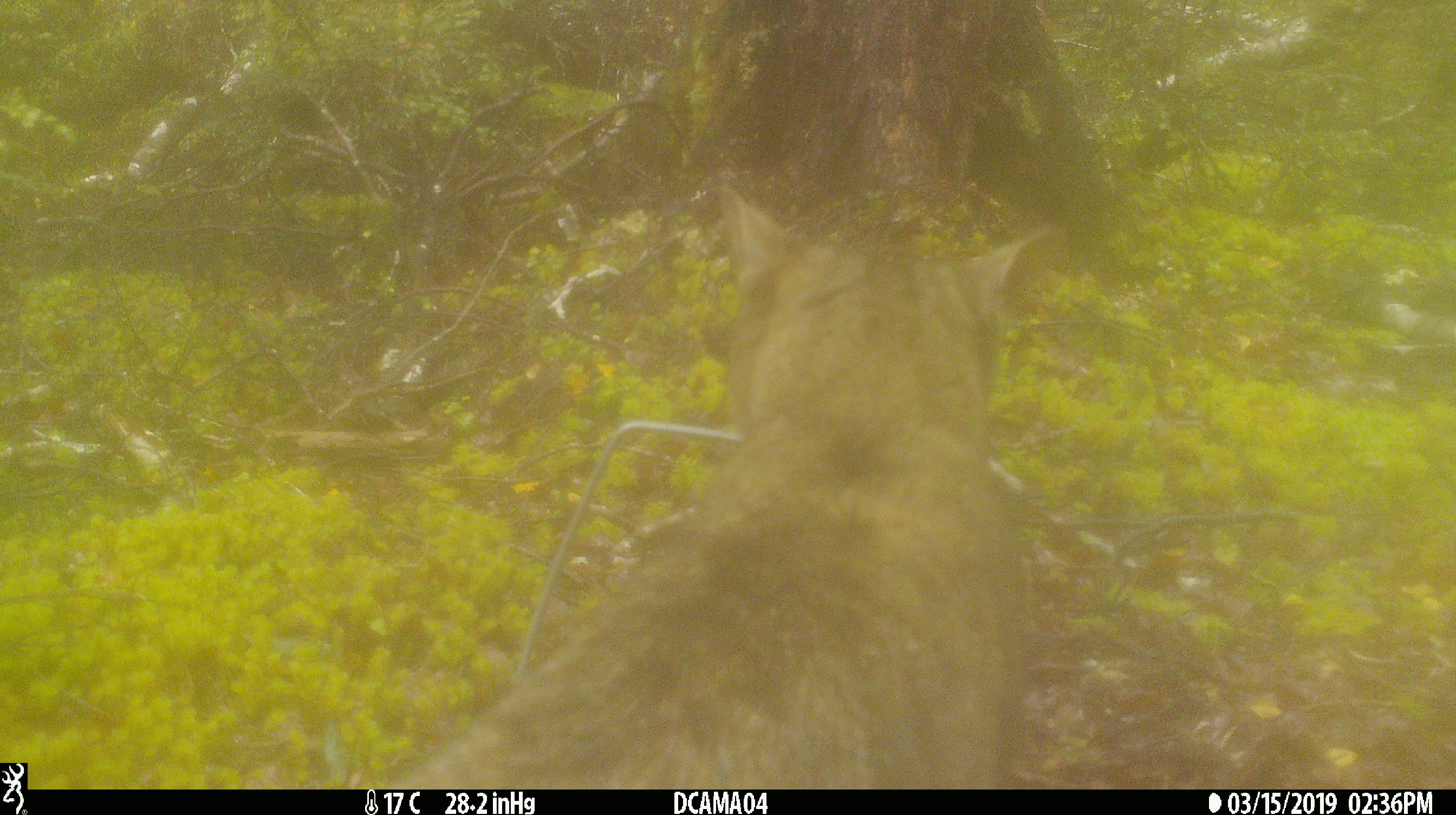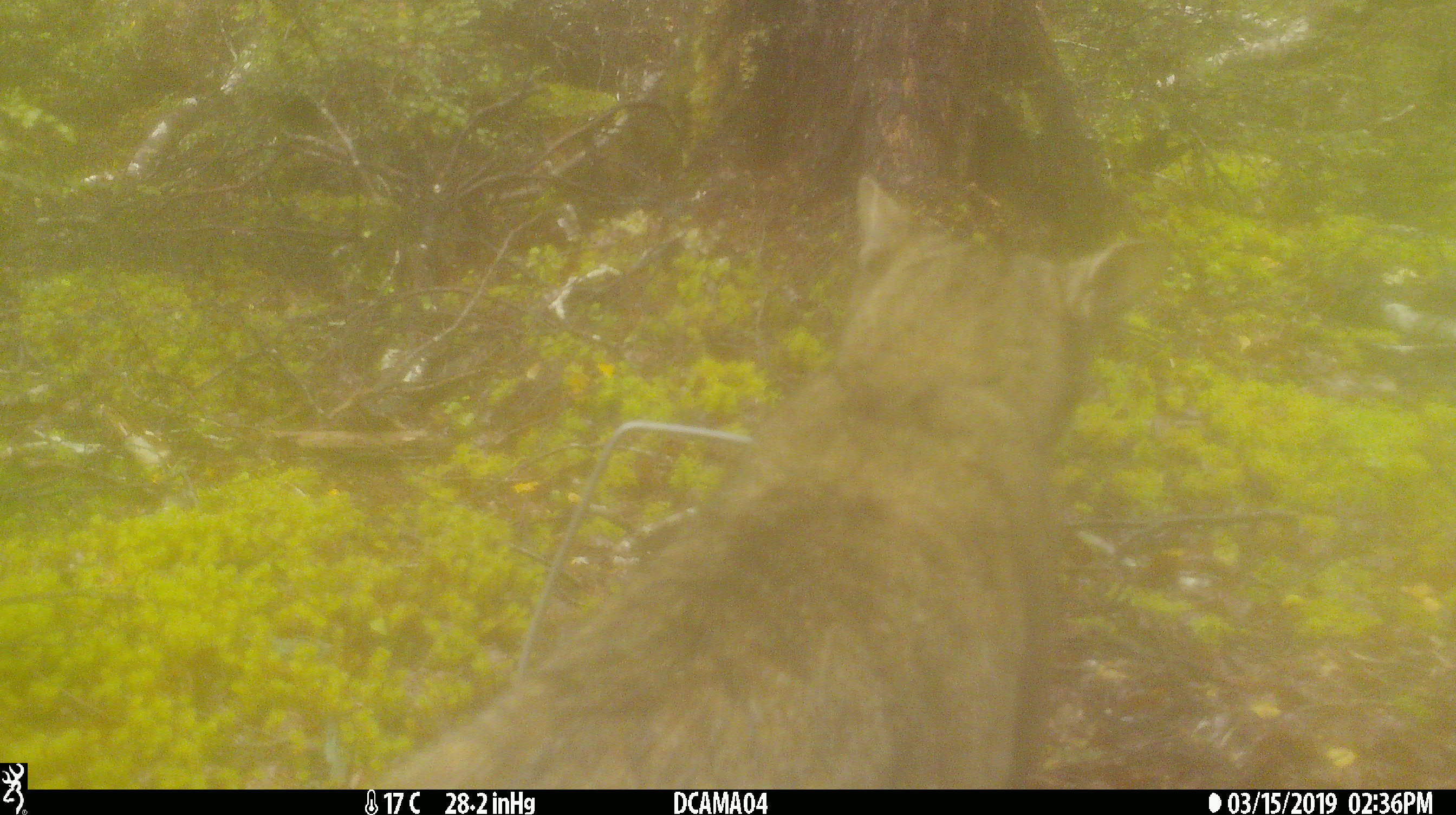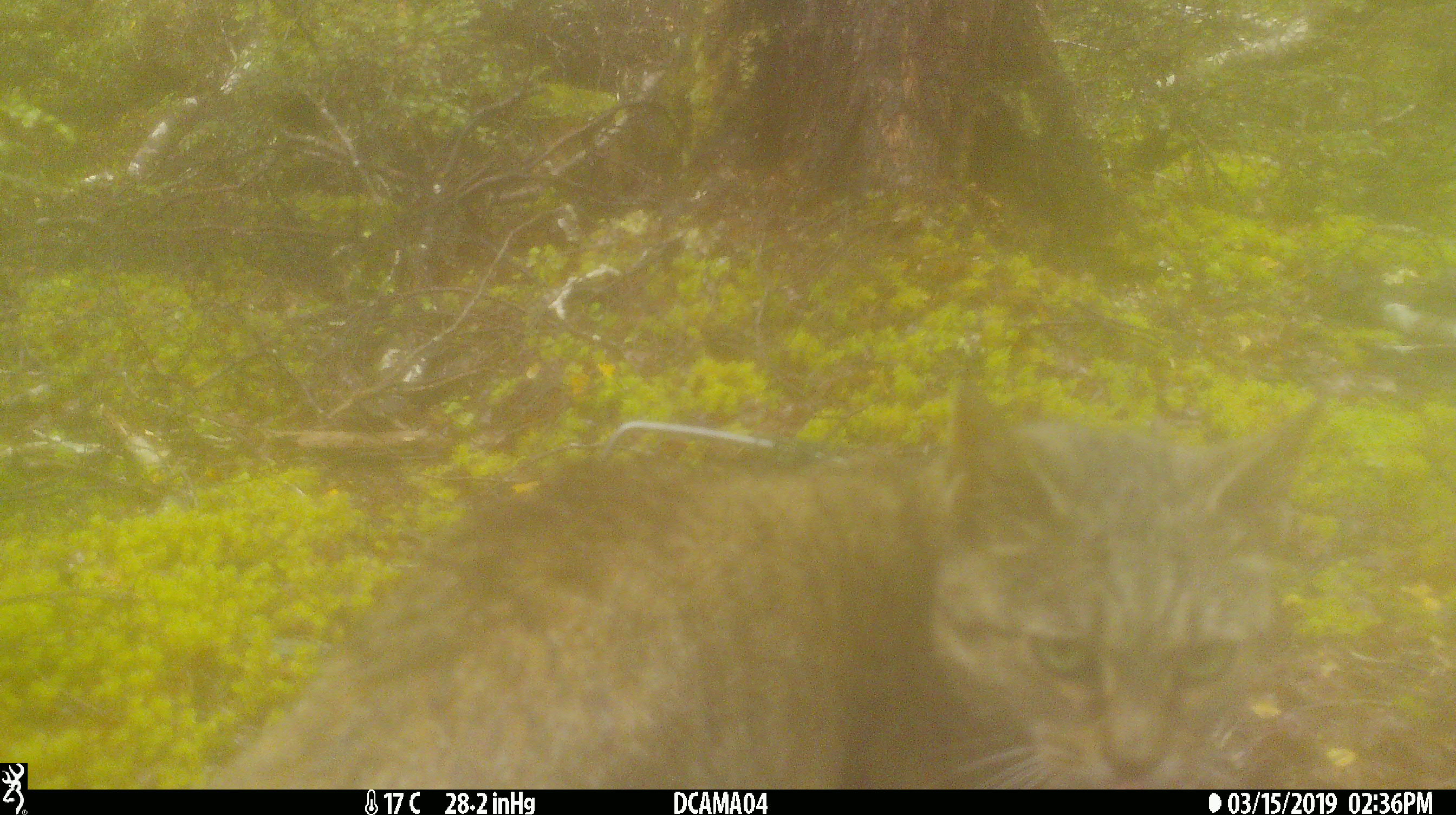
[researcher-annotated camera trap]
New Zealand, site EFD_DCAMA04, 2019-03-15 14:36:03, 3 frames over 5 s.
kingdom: Animalia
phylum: Chordata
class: Mammalia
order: Carnivora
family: Felidae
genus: Felis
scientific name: Felis catus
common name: domestic cat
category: cat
Cat (domestic cat) (Felis catus).